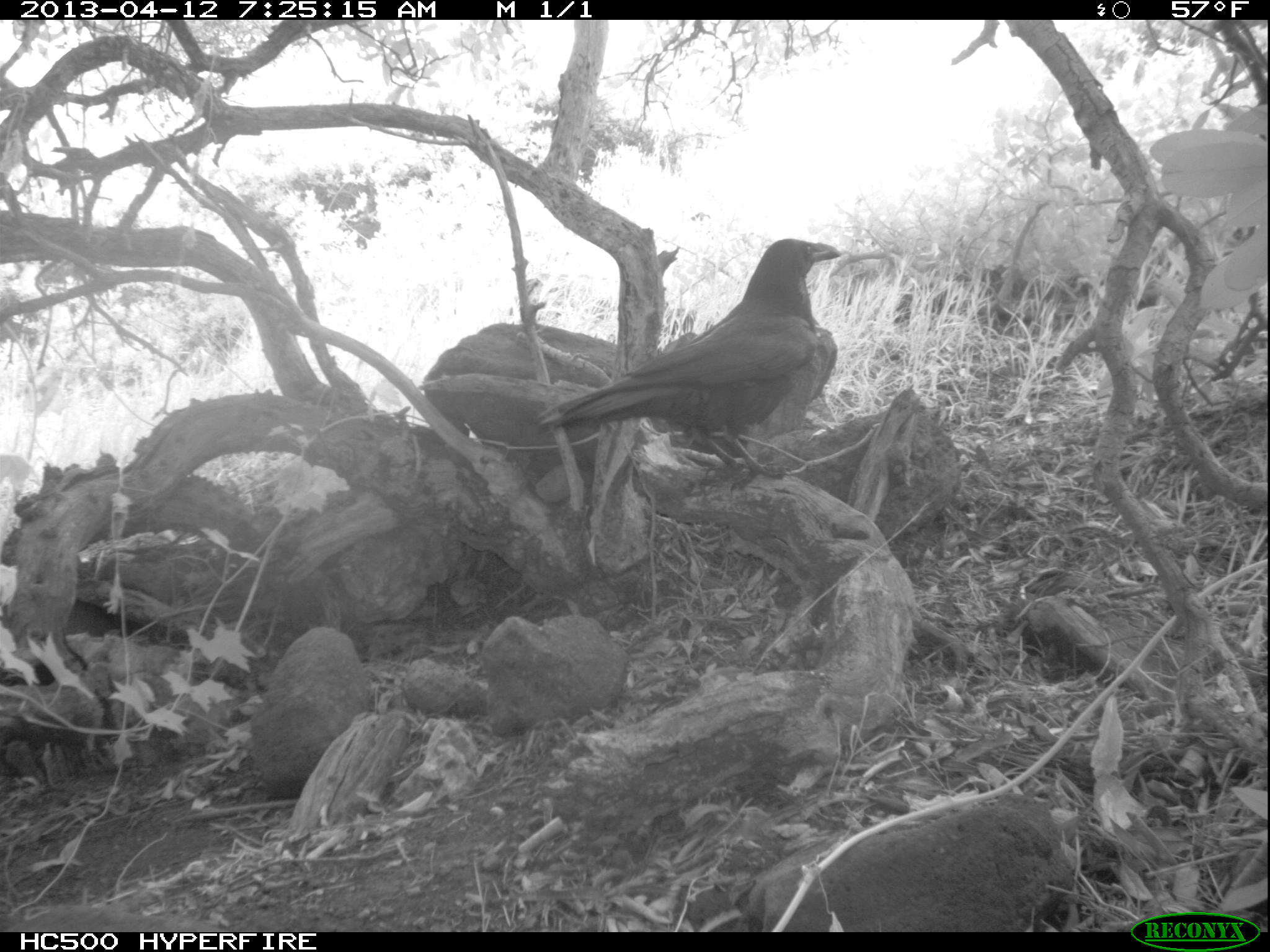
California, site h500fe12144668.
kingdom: Animalia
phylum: Chordata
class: Aves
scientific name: Aves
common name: bird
Bird (Aves).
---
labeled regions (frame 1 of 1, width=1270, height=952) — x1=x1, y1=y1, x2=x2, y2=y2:
bird: x1=534, y1=239, x2=842, y2=496